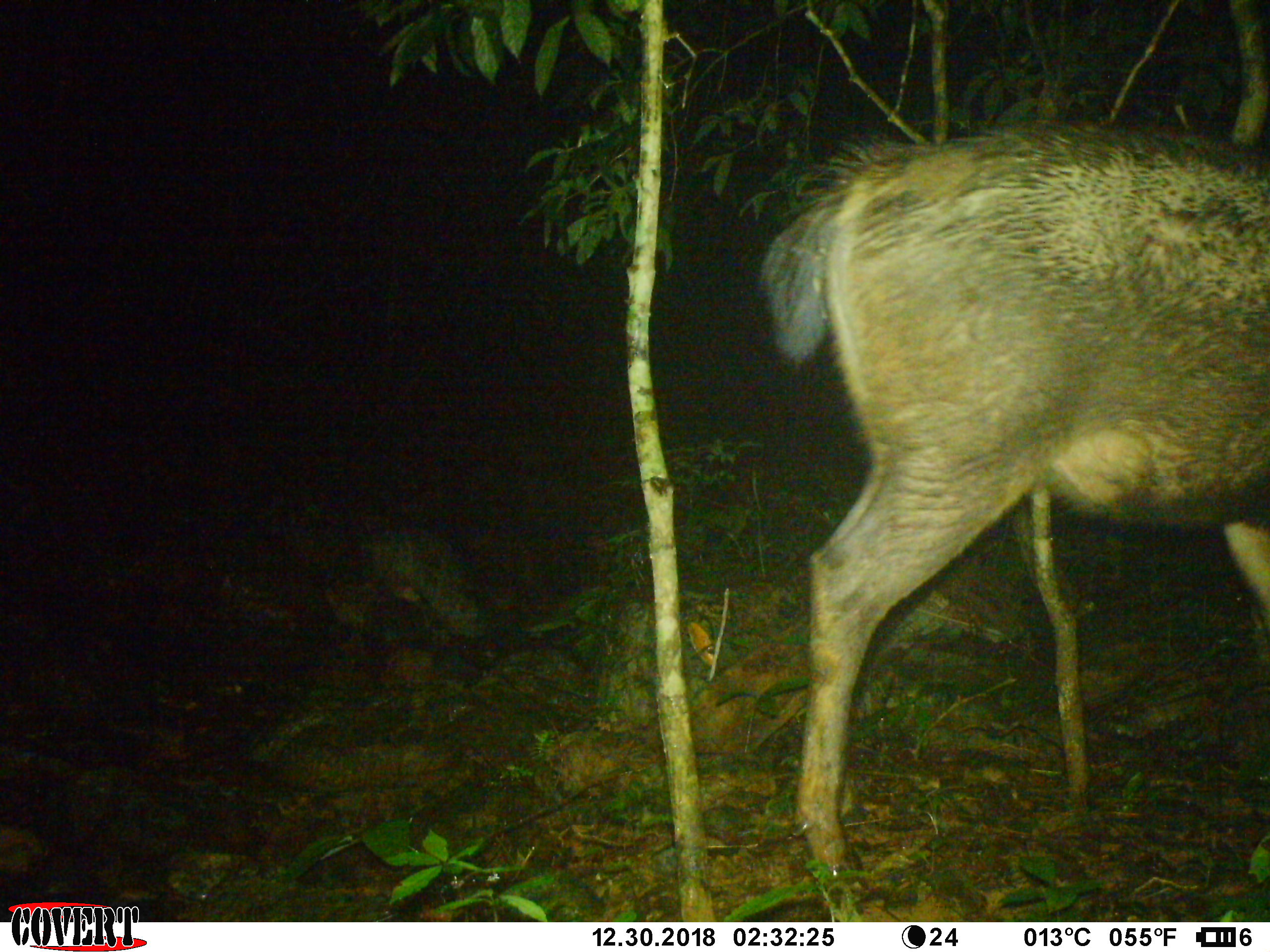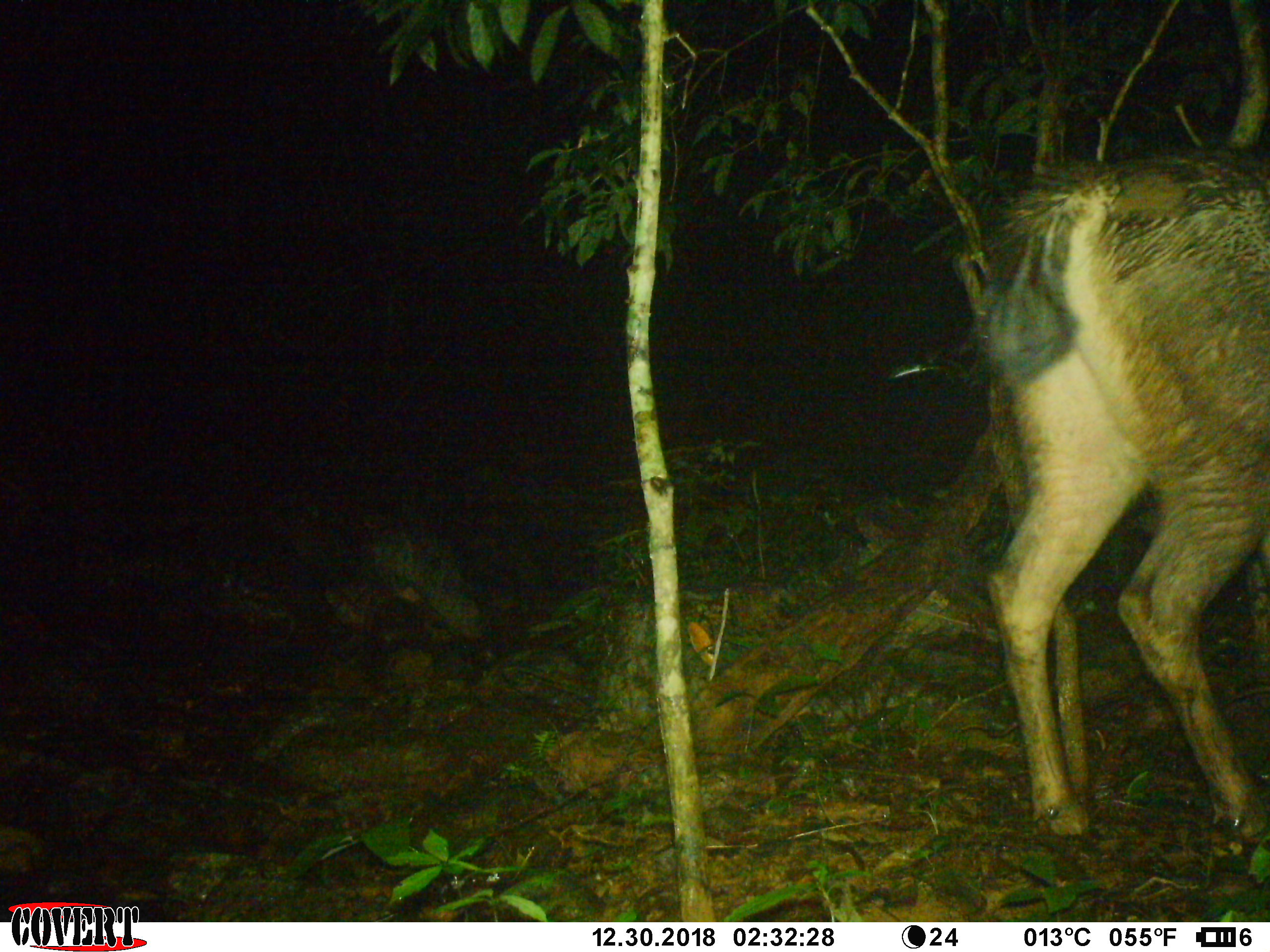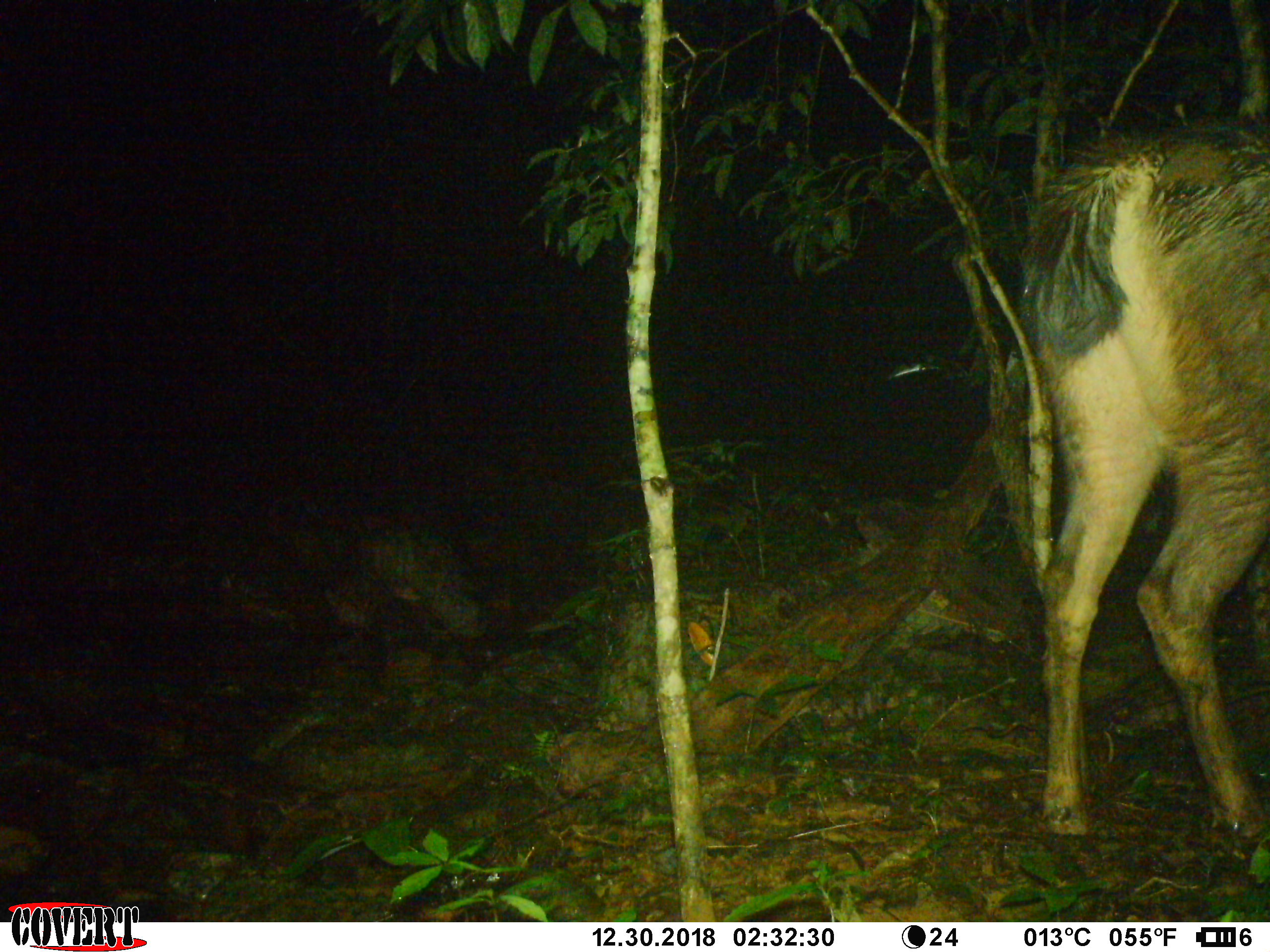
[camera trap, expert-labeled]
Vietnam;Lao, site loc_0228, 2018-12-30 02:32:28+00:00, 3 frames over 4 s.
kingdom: Animalia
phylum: Chordata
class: Mammalia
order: Artiodactyla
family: Cervidae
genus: Rusa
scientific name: Rusa unicolor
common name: sambar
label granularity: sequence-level